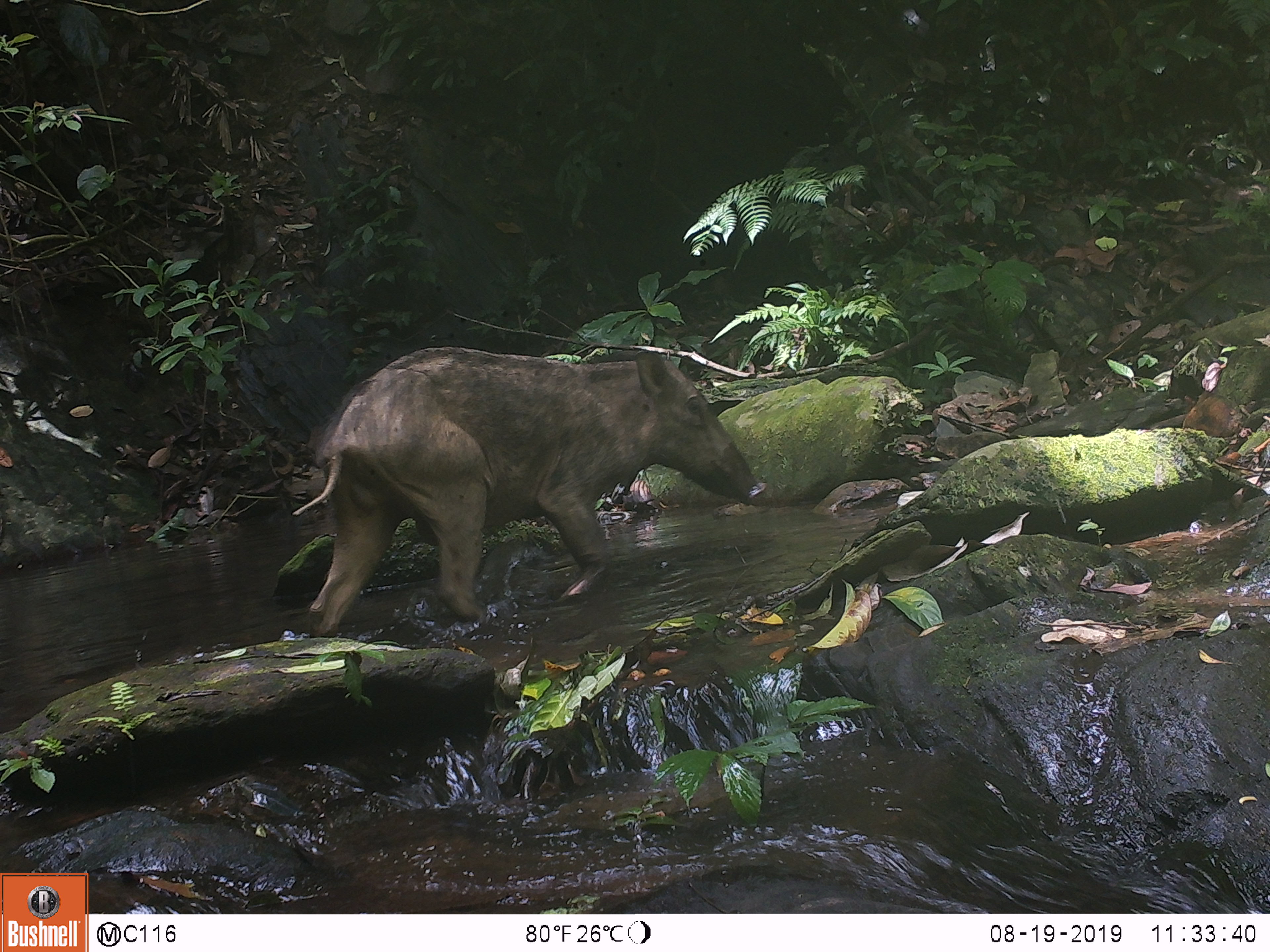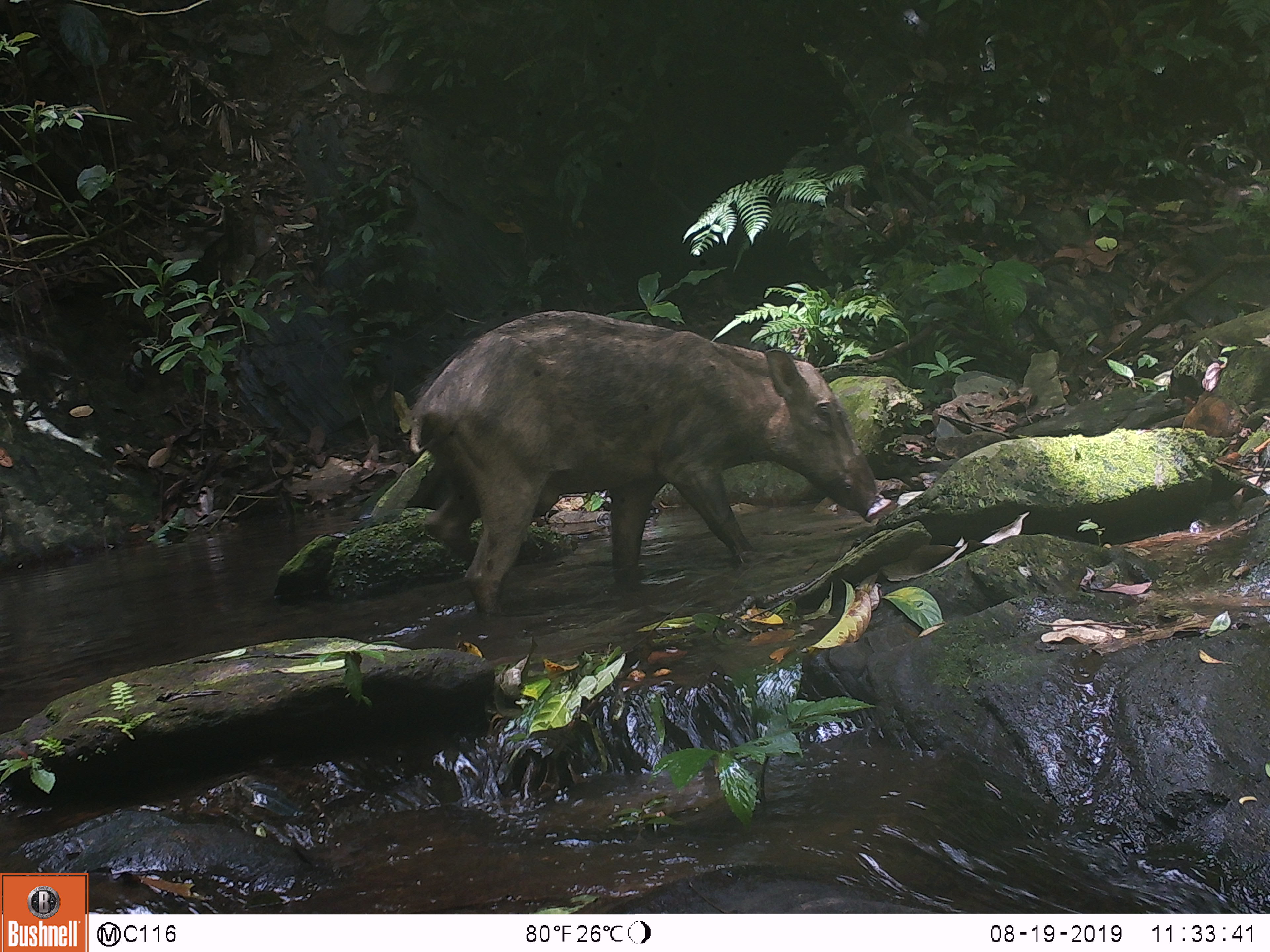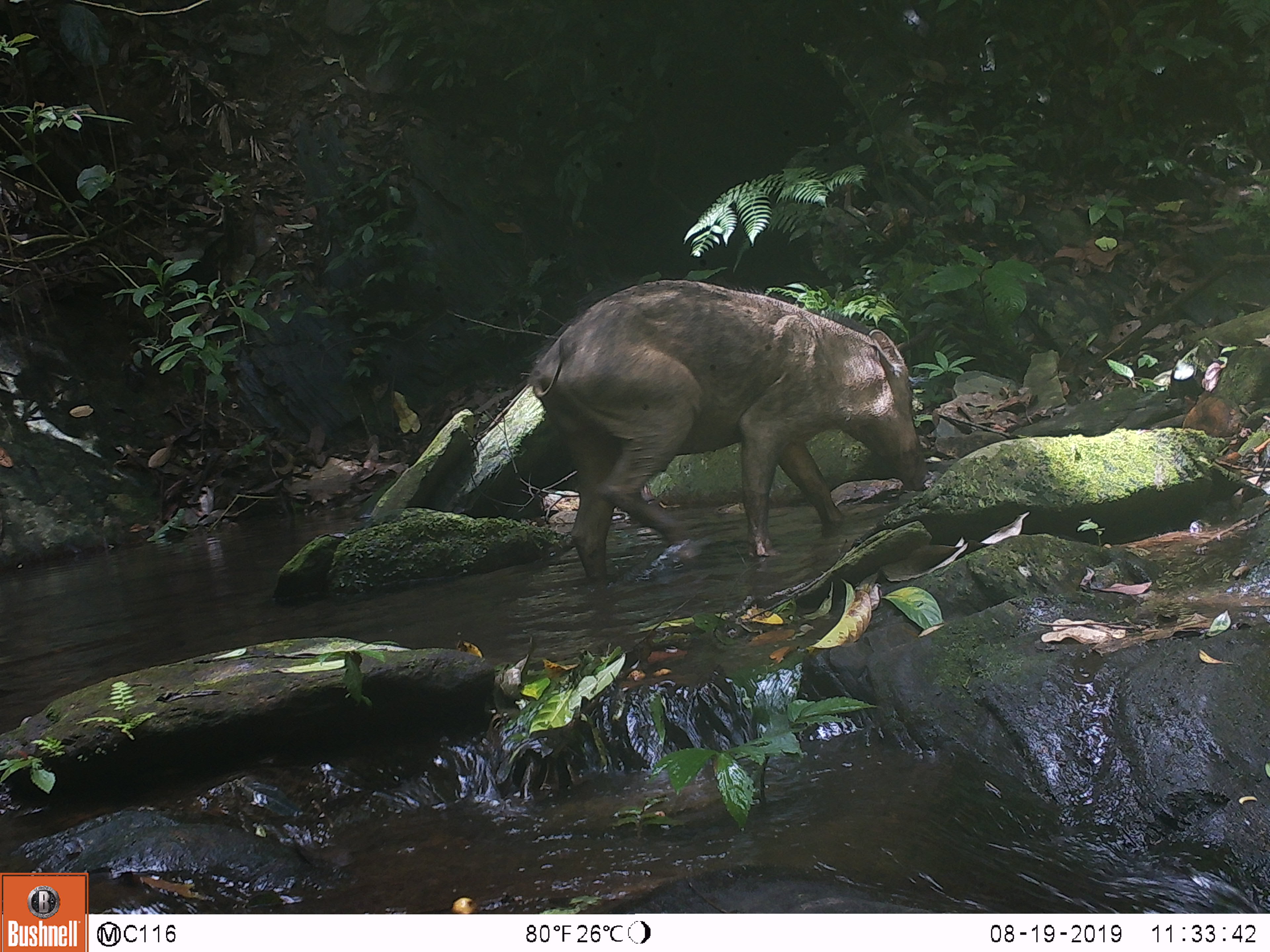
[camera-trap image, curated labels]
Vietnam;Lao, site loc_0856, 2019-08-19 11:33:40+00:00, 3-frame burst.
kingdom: Animalia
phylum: Chordata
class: Mammalia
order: Artiodactyla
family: Suidae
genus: Sus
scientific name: Sus scrofa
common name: eurasian wild pig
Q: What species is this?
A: Eurasian wild pig (Sus scrofa).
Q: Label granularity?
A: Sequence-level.